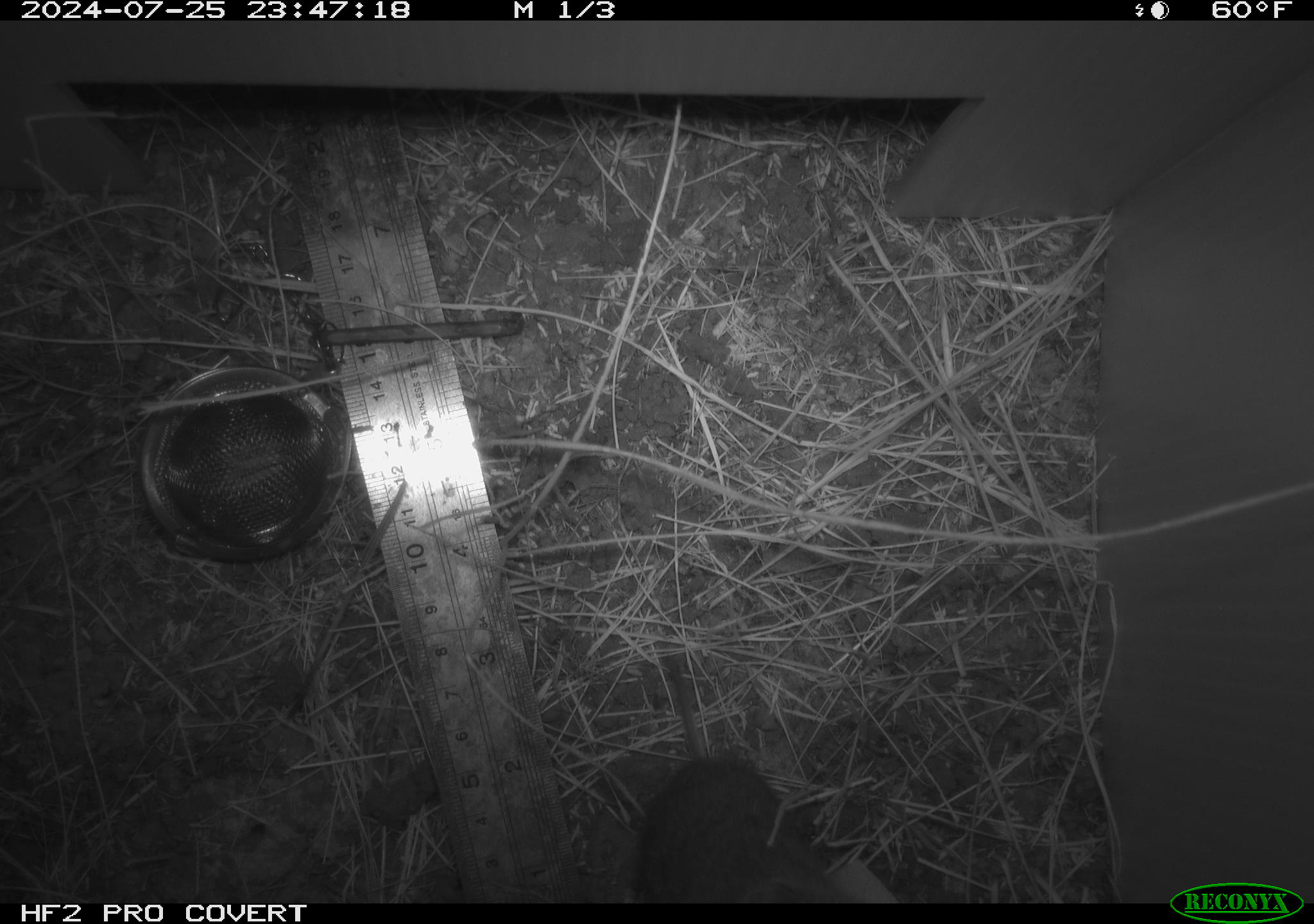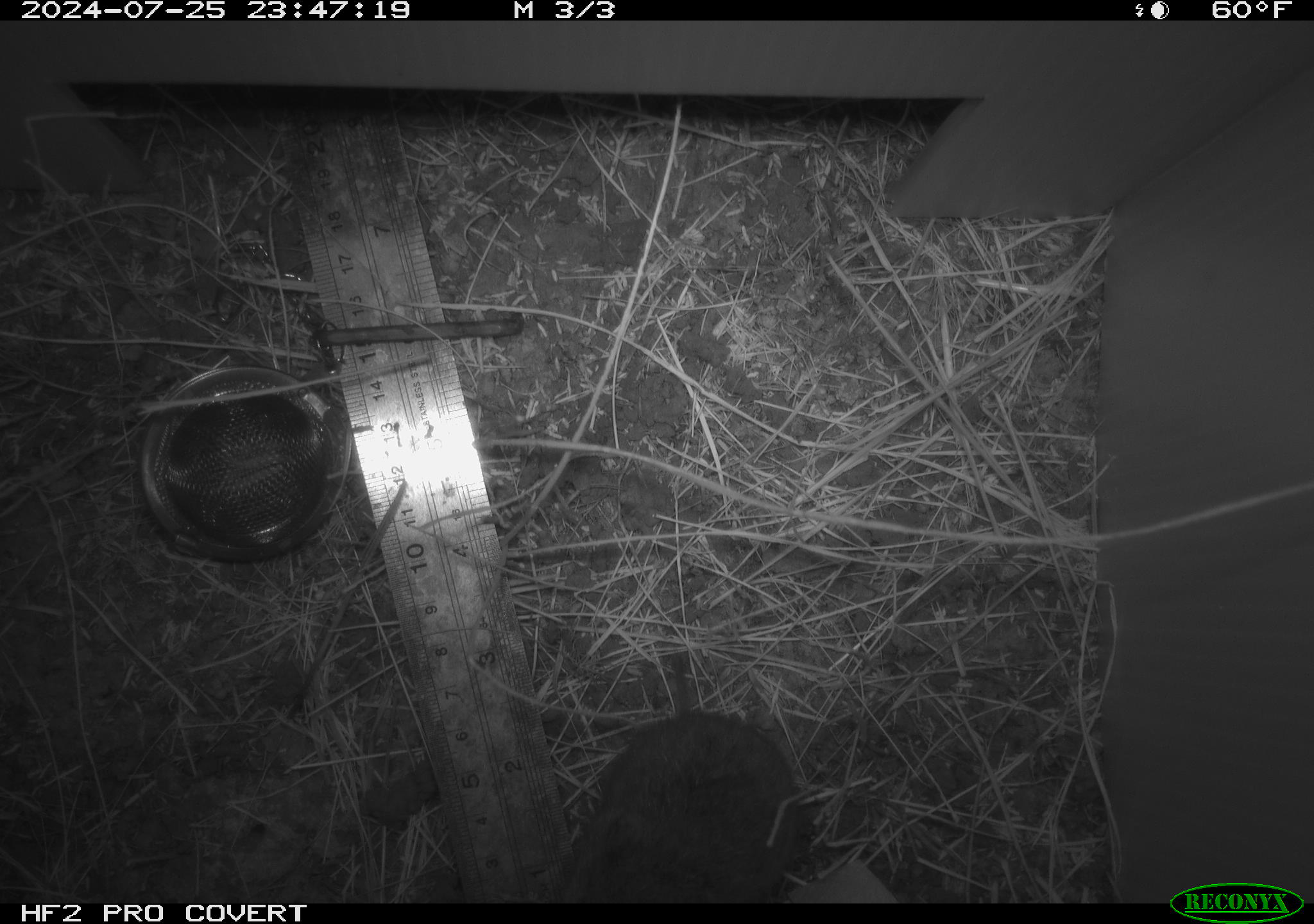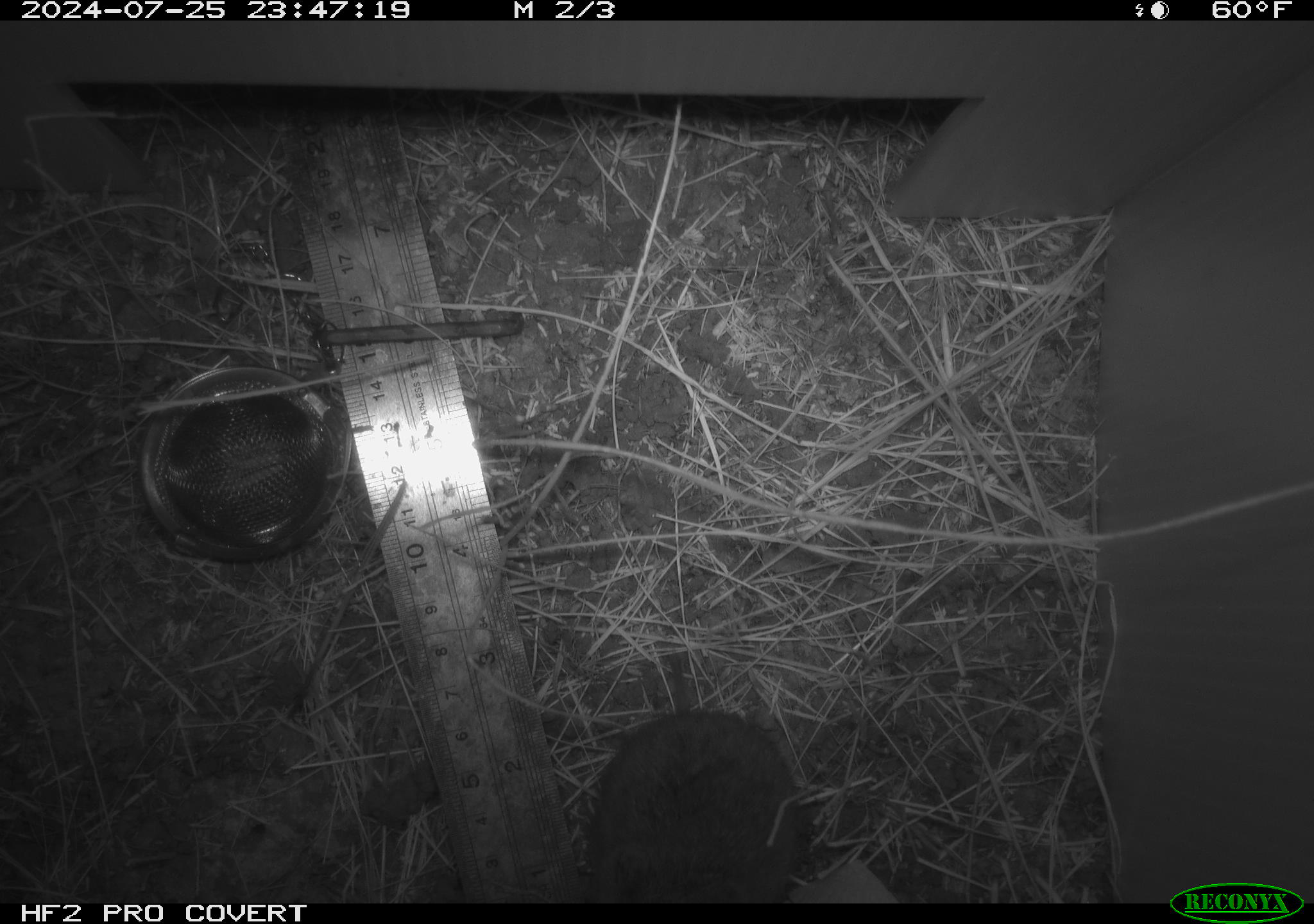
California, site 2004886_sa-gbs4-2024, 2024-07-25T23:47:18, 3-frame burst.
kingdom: Animalia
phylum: Chordata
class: Mammalia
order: Rodentia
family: Cricetidae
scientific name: Arvicolinae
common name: voles, lemmings, and muskrats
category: arvicolinae subfamily